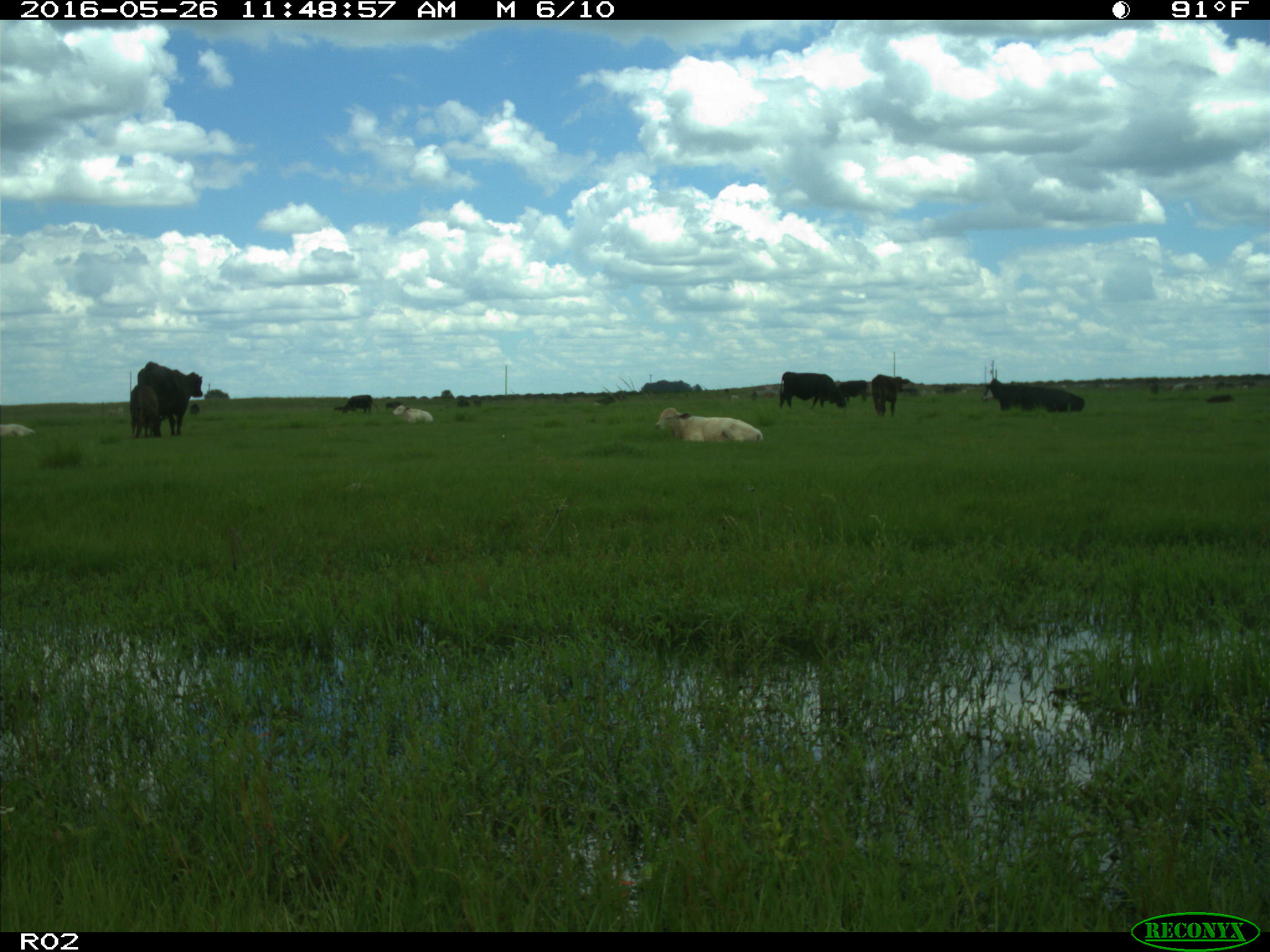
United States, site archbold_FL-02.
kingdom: Animalia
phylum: Chordata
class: Mammalia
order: Artiodactyla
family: Bovidae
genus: Bos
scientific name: Bos taurus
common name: domestic cow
Bos taurus (domestic cow).